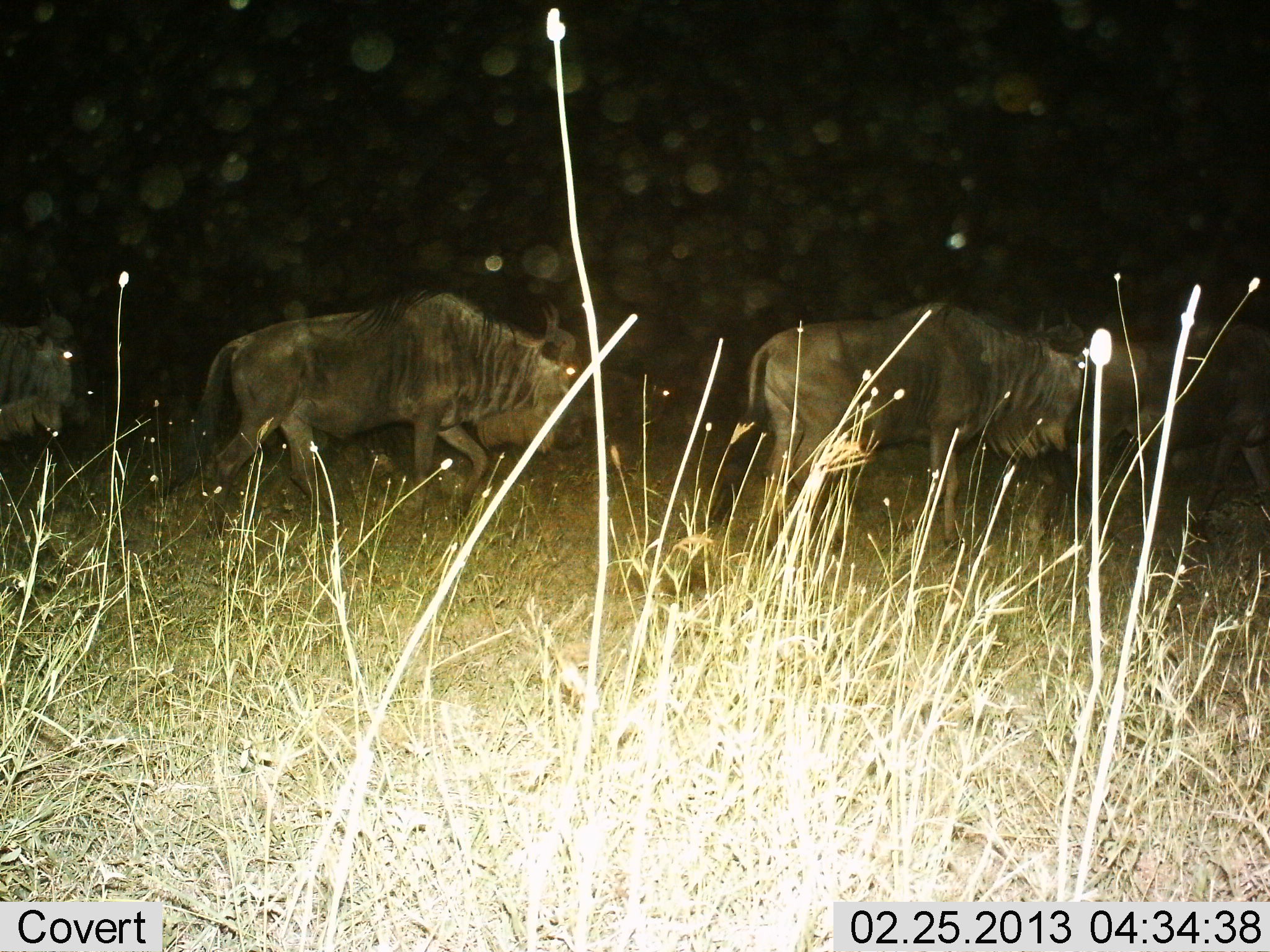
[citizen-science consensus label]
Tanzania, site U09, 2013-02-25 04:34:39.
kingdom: Animalia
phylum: Chordata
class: Mammalia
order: Artiodactyla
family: Bovidae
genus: Connochaetes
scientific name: Connochaetes taurinus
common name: blue wildebeest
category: wildebeest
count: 4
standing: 13%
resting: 0%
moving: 87%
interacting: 0%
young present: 0%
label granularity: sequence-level